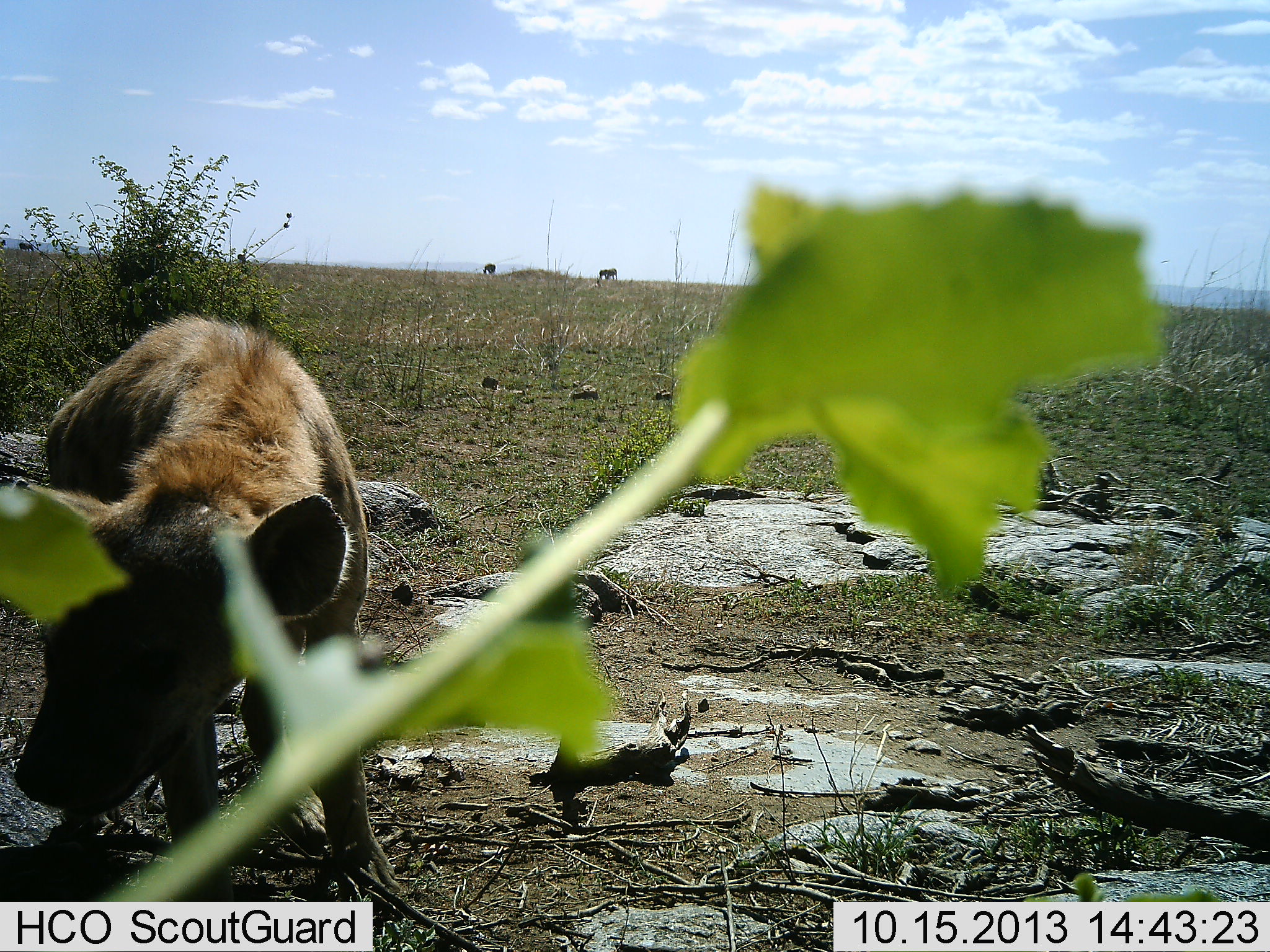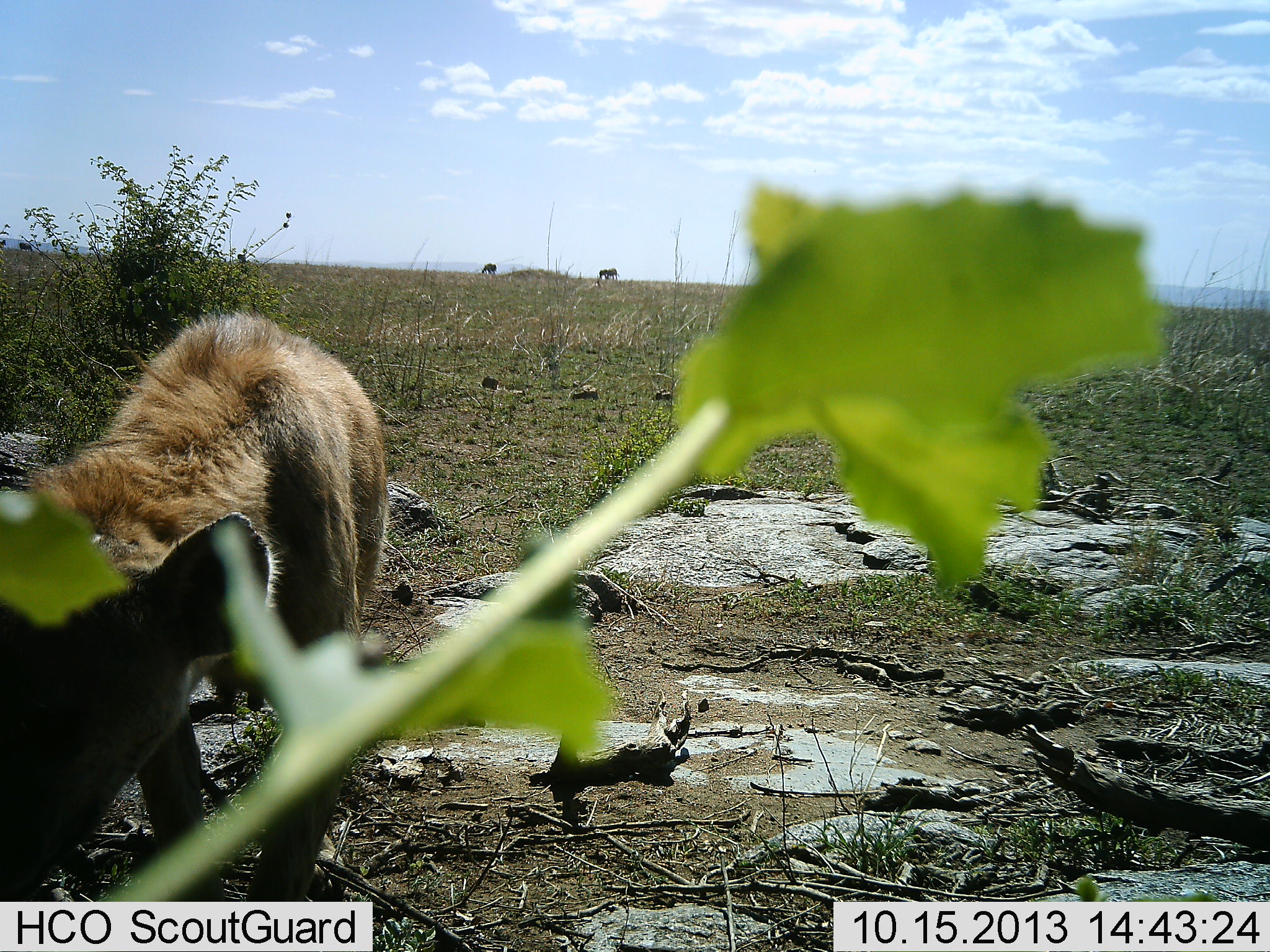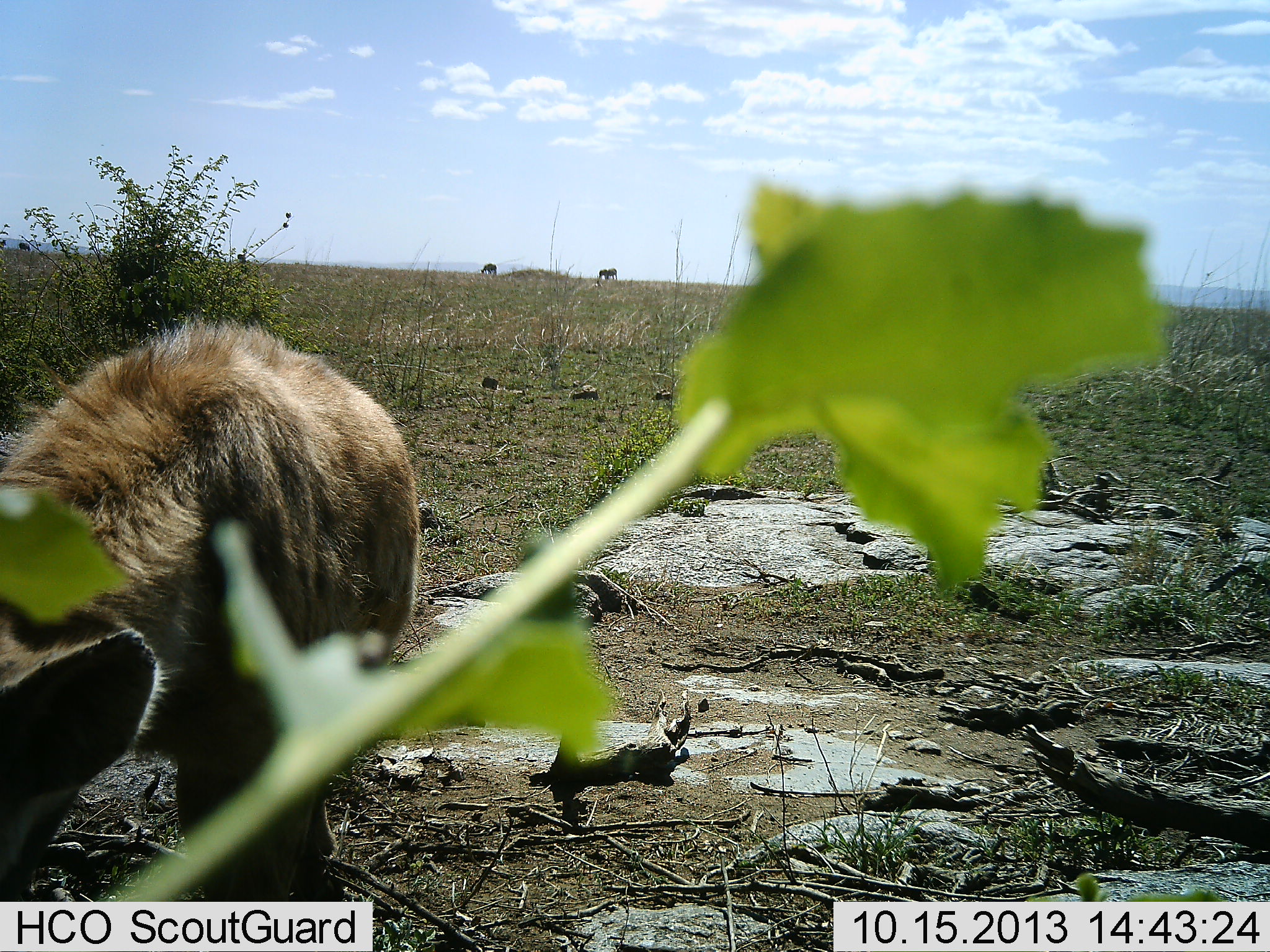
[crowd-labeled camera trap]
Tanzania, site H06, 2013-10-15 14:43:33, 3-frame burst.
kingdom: Animalia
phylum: Chordata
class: Mammalia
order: Carnivora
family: Hyaenidae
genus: Crocuta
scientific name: Crocuta crocuta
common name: spotted hyena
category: hyenaspotted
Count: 1.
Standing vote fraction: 18%.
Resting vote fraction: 0%.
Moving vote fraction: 88%.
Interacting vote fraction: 0%.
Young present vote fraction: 6%.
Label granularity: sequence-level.